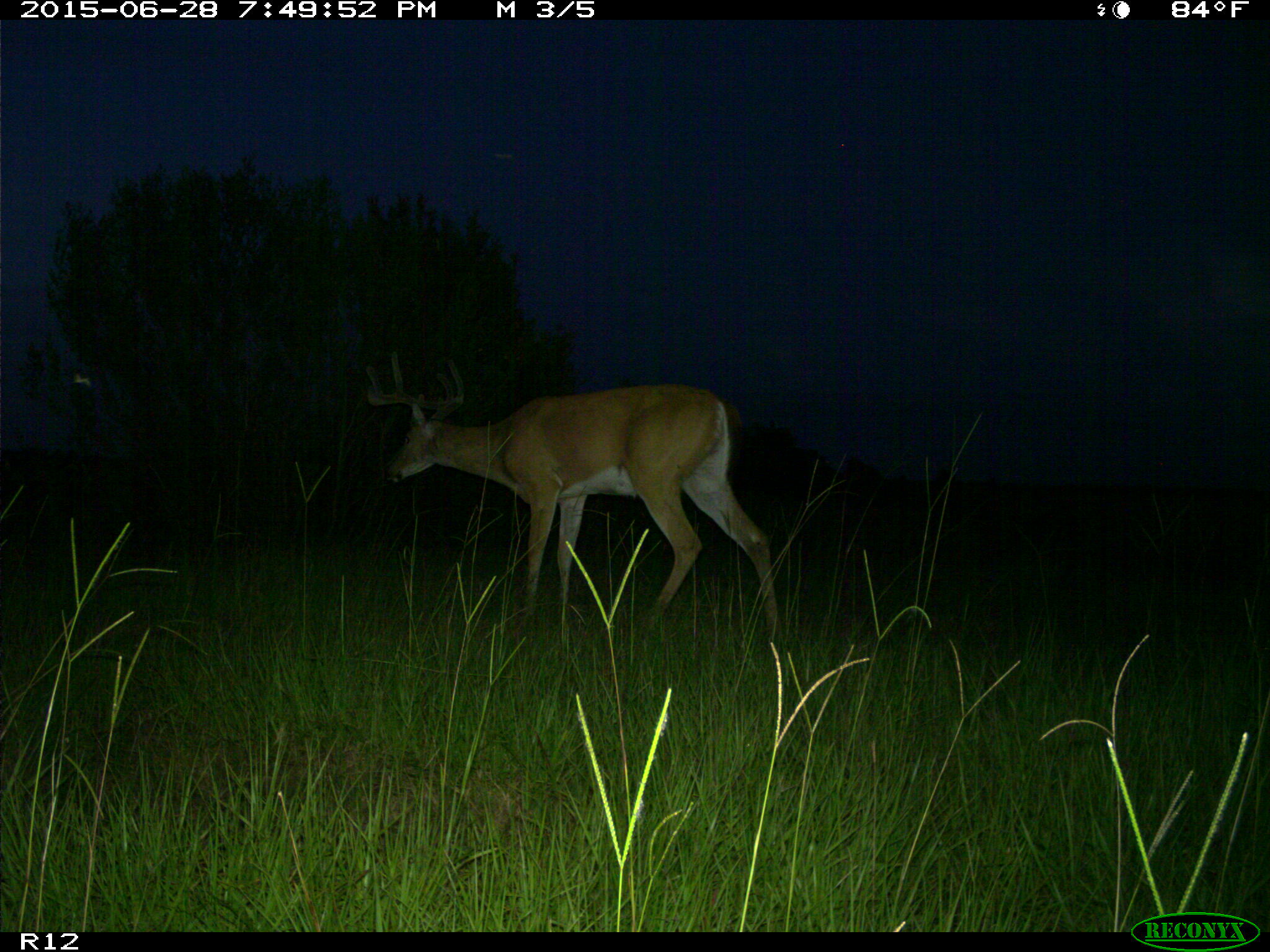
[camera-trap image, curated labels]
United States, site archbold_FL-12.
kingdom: Animalia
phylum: Chordata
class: Mammalia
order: Artiodactyla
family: Cervidae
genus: Odocoileus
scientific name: Odocoileus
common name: deer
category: unidentified deer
Unidentified deer (deer) (Odocoileus).